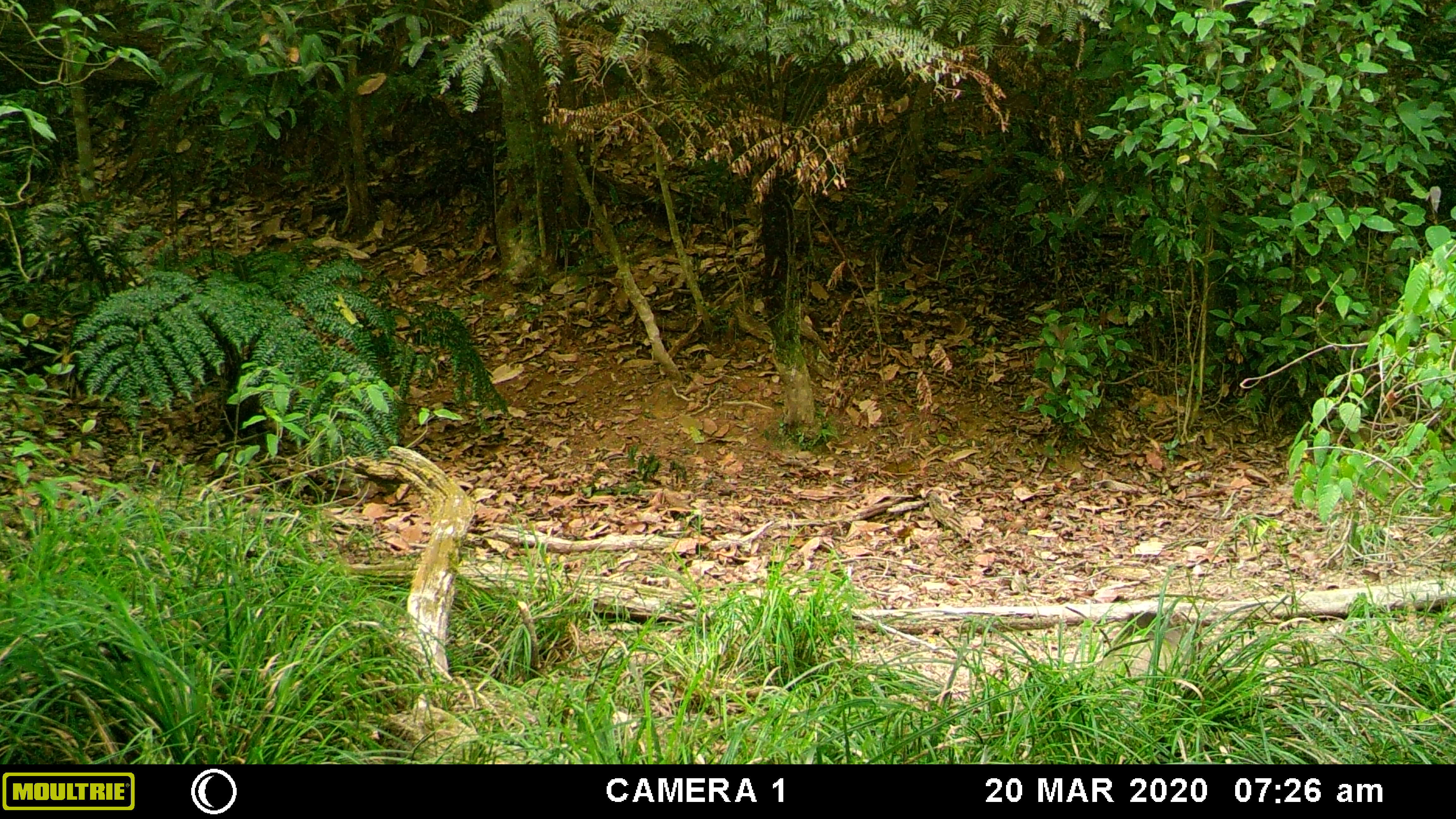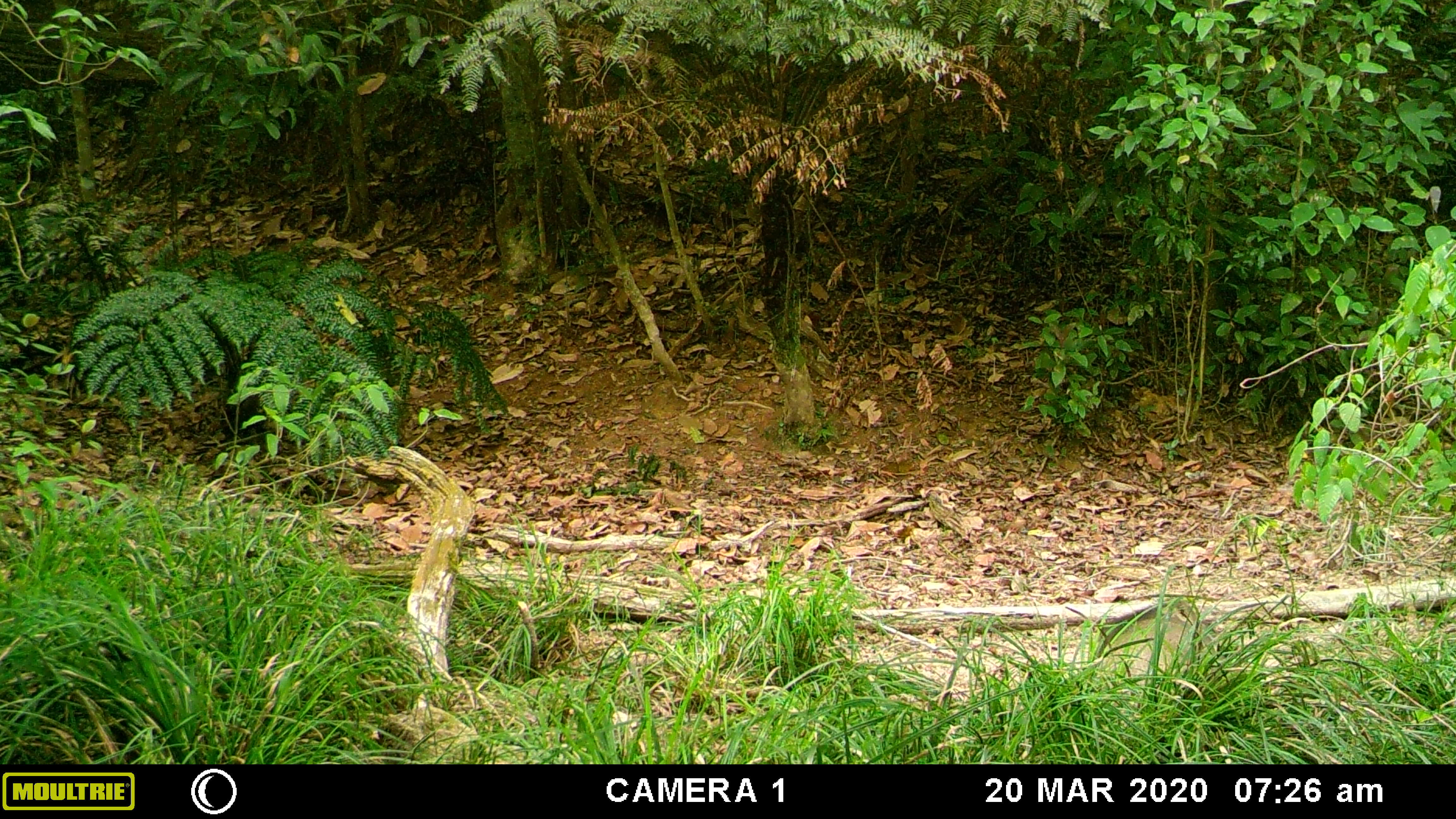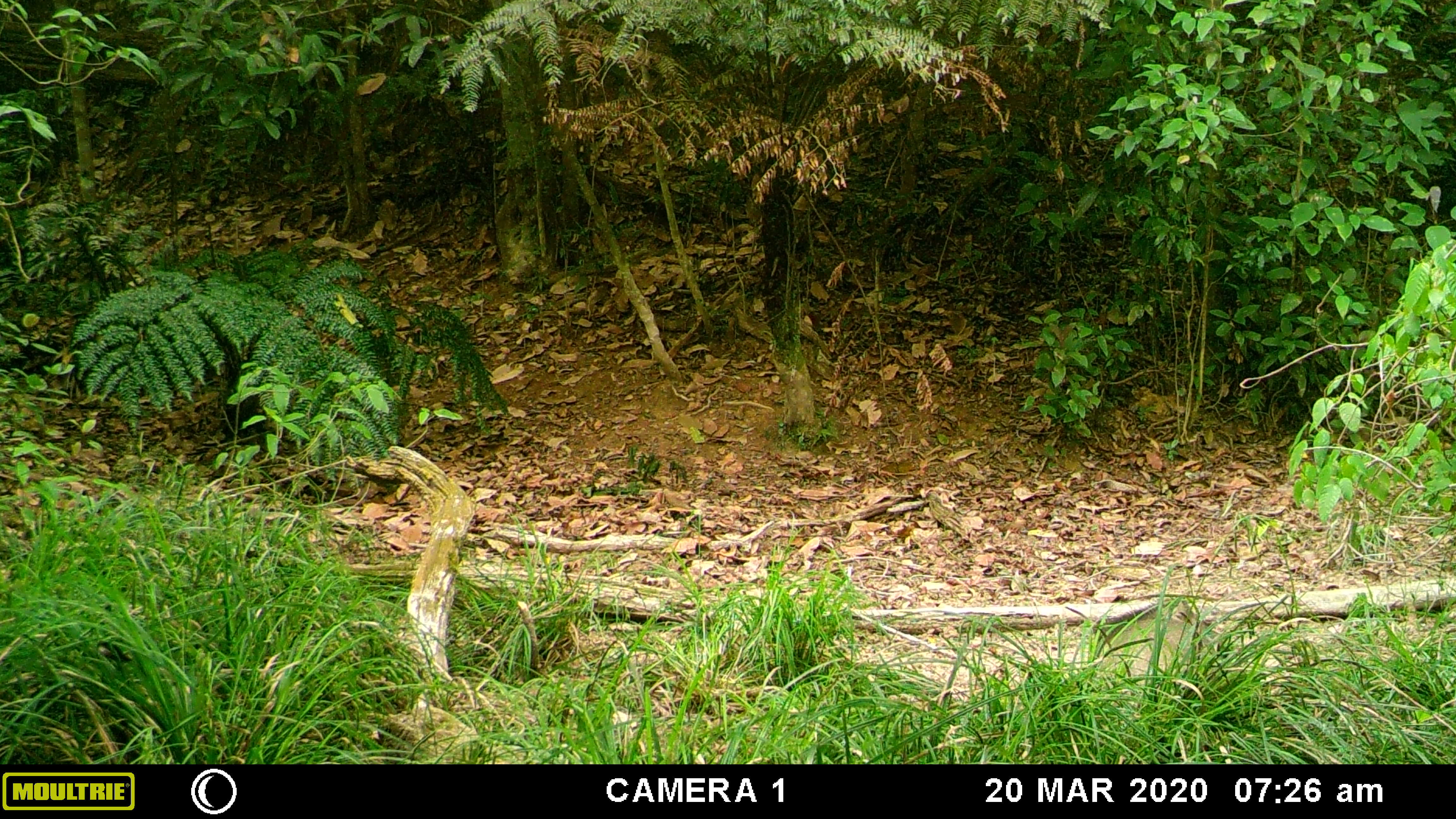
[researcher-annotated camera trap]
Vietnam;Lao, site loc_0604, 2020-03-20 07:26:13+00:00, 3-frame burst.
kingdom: Animalia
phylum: Chordata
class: Mammalia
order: Artiodactyla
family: Suidae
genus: Sus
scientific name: Sus scrofa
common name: eurasian wild pig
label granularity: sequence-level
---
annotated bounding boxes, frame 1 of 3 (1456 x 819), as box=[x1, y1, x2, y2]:
eurasian wild pig: box=[1094, 610, 1192, 696]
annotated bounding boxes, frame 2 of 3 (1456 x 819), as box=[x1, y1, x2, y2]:
eurasian wild pig: box=[1090, 599, 1219, 709]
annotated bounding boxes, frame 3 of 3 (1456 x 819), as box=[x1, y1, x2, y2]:
eurasian wild pig: box=[1090, 598, 1200, 706]